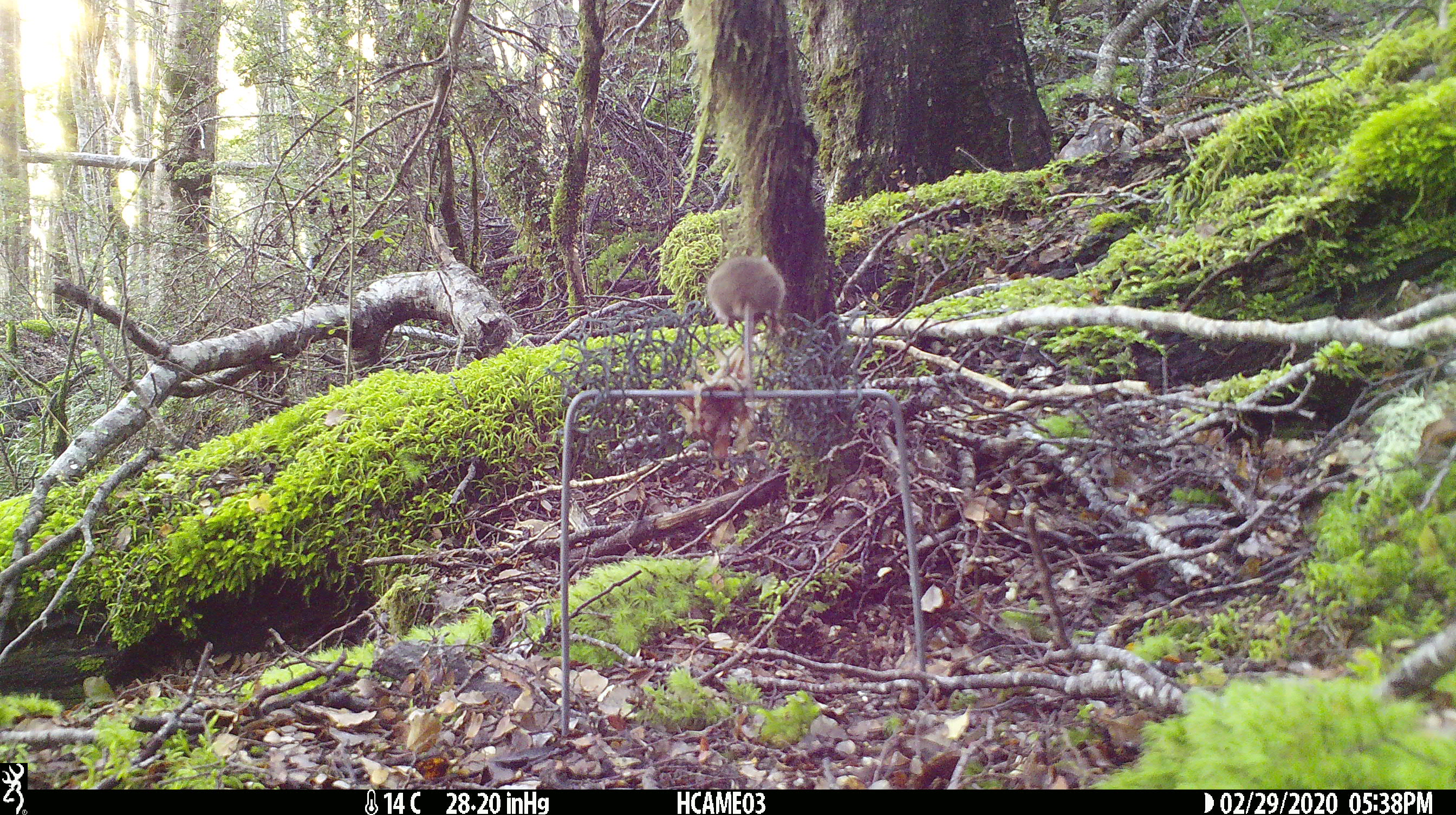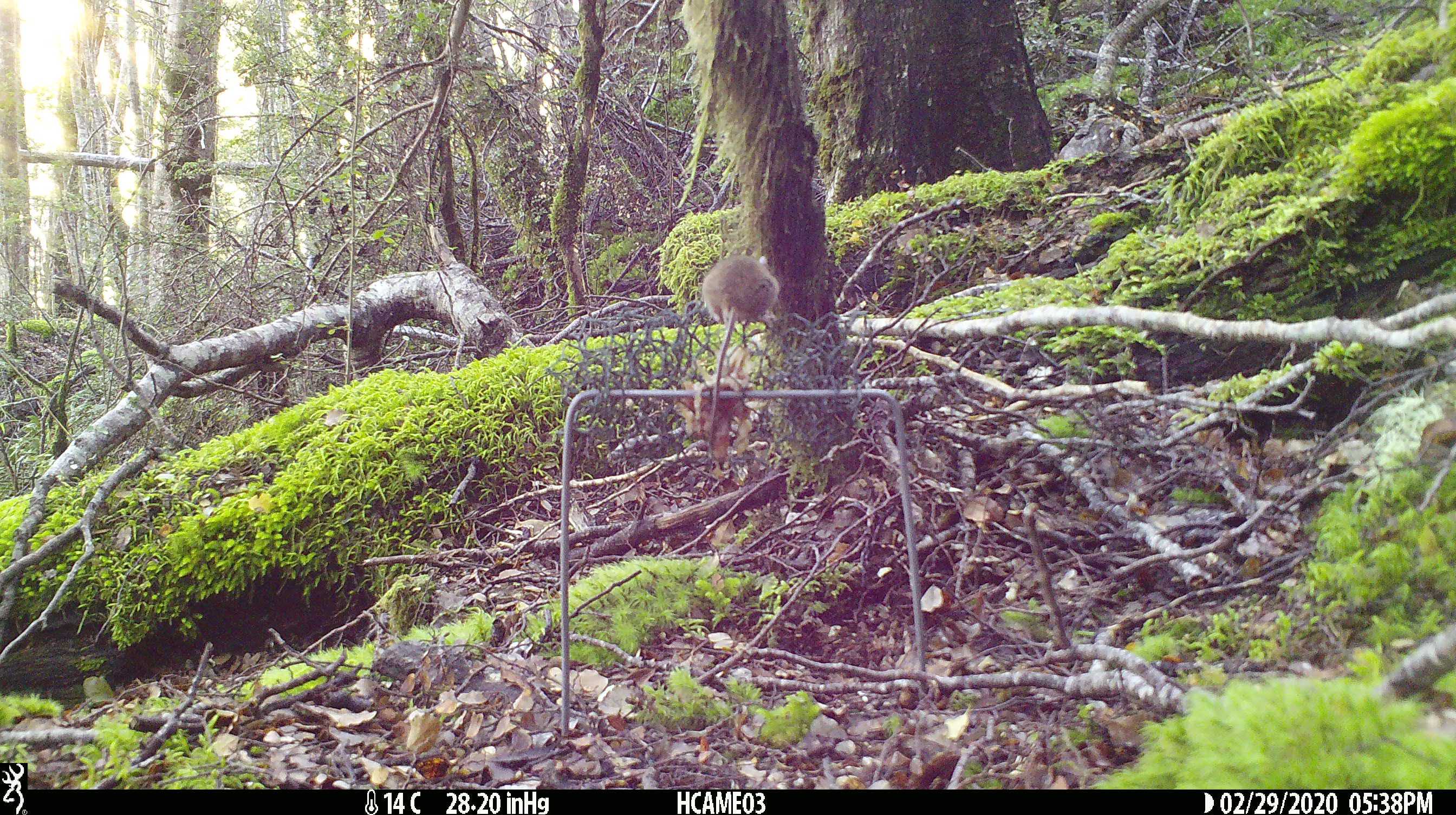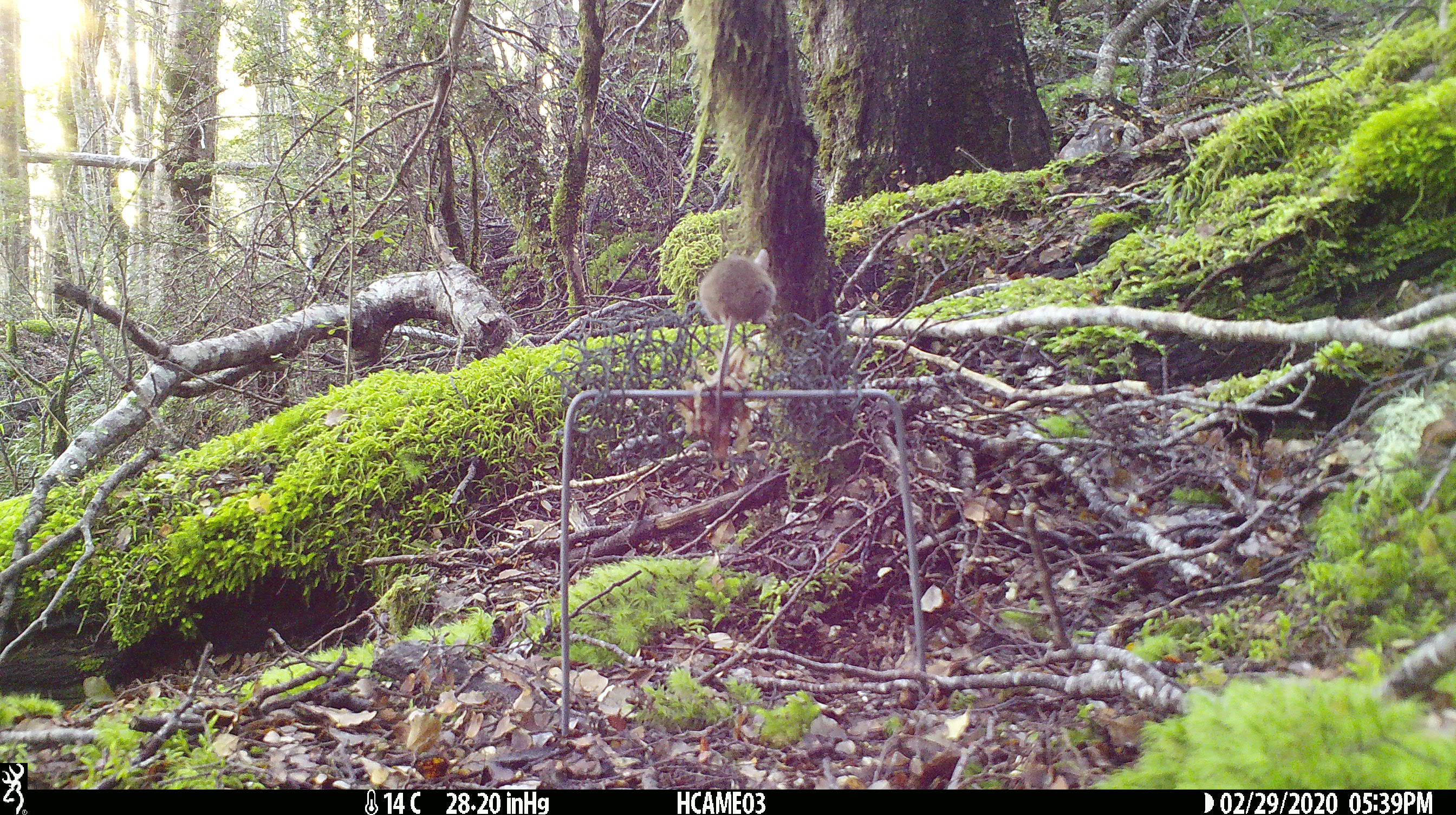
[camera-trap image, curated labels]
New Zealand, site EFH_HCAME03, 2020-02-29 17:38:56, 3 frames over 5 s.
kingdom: Animalia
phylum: Chordata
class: Mammalia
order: Rodentia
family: Muridae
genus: Mus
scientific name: Mus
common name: mouse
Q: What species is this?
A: Mouse (Mus).